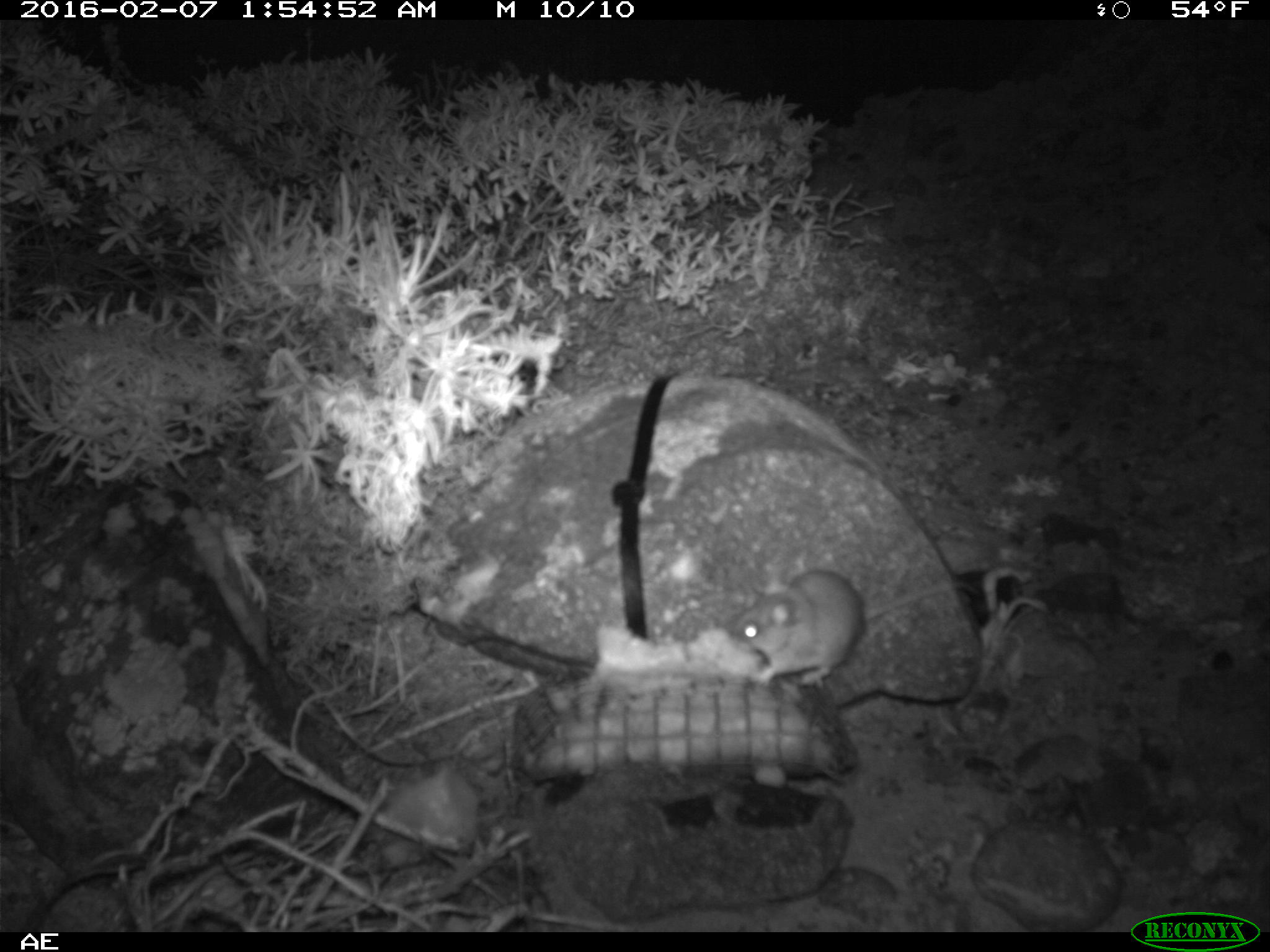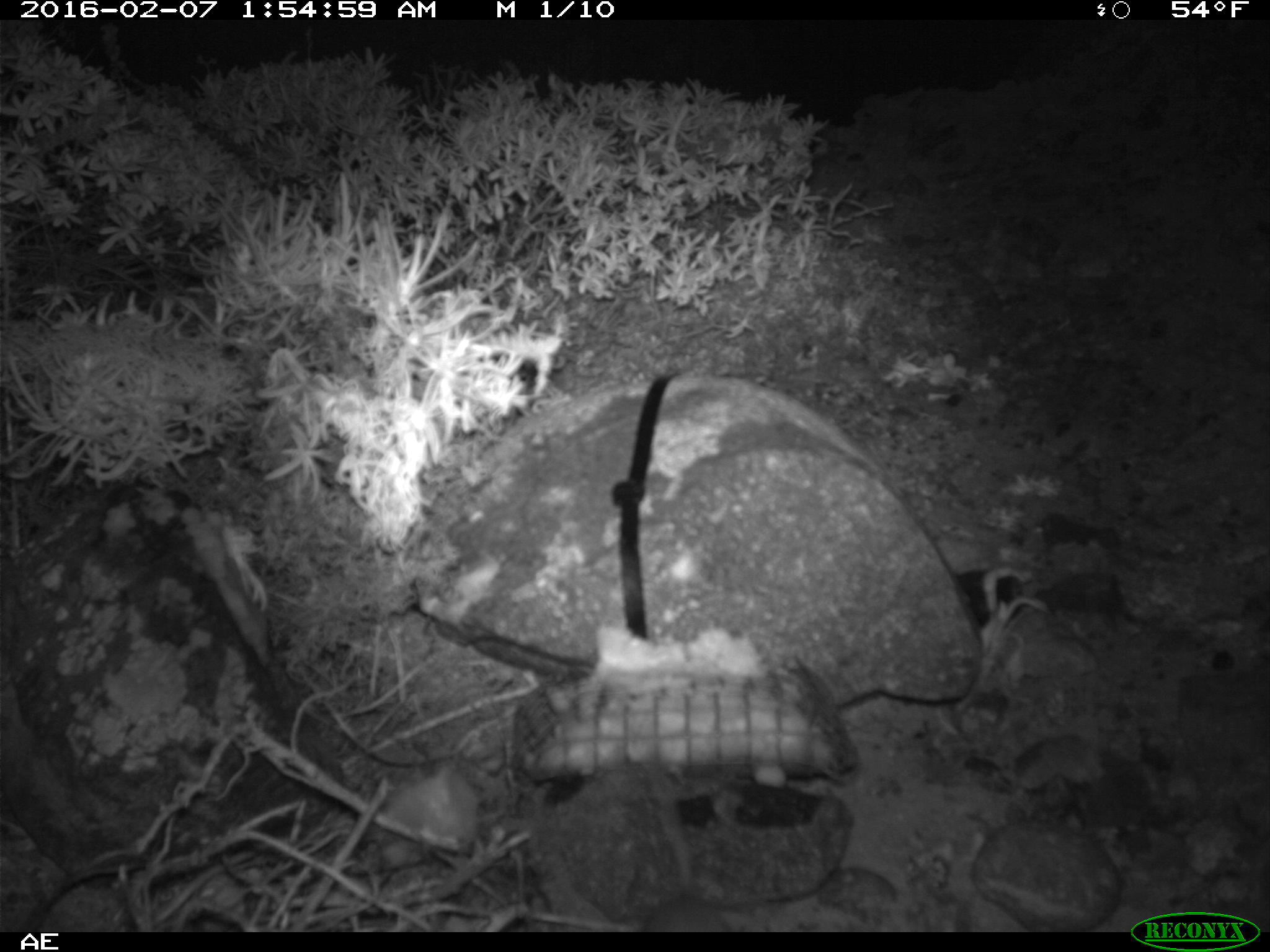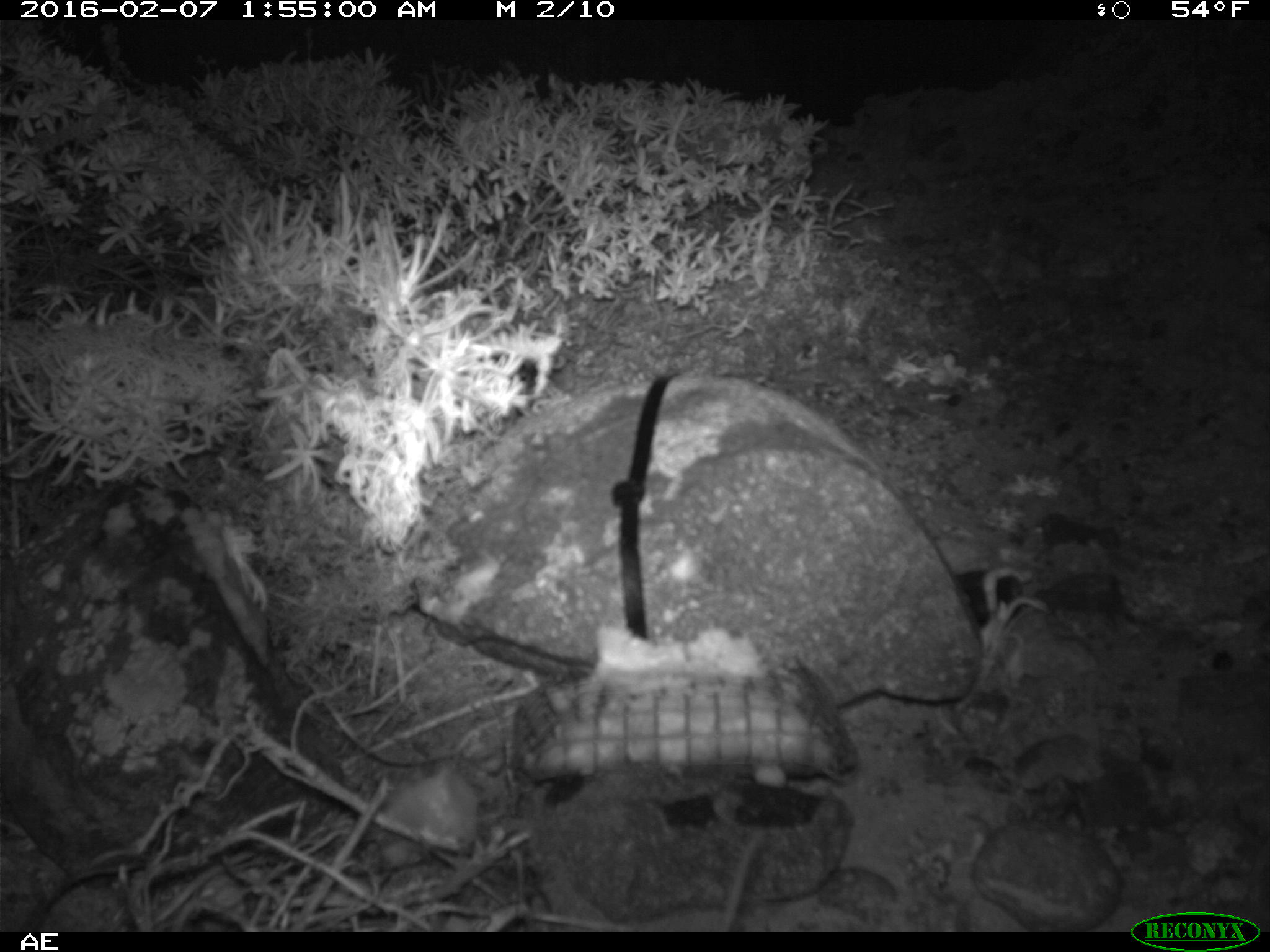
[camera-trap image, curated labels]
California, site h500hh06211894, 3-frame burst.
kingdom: Animalia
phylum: Chordata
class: Mammalia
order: Rodentia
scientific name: Rodentia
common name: rodent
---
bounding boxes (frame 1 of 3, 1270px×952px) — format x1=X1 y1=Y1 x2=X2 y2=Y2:
rodent: x1=728 y1=567 x2=974 y2=687